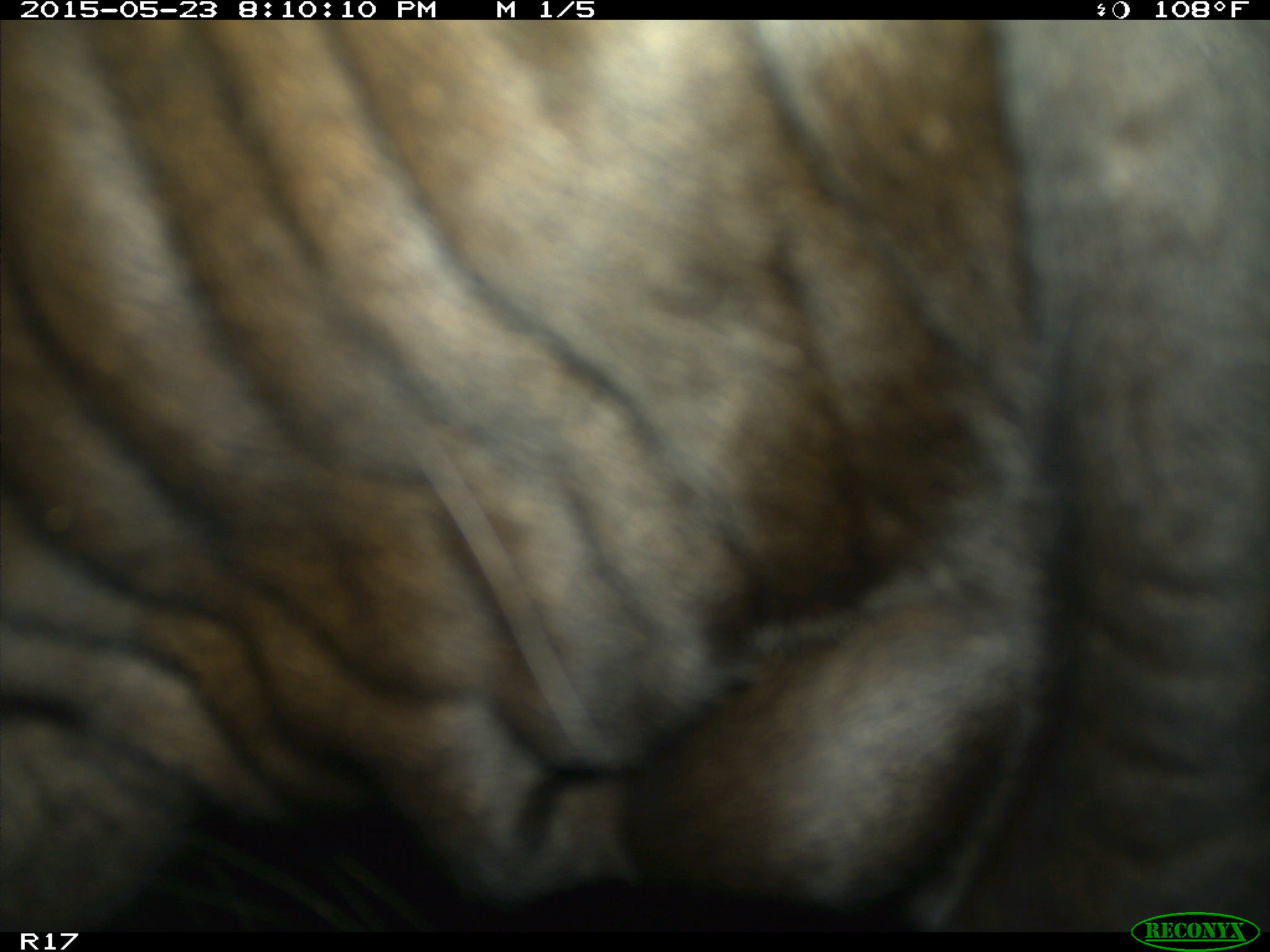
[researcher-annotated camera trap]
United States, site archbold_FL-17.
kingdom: Animalia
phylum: Chordata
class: Mammalia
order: Artiodactyla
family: Bovidae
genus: Bos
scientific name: Bos taurus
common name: domestic cow